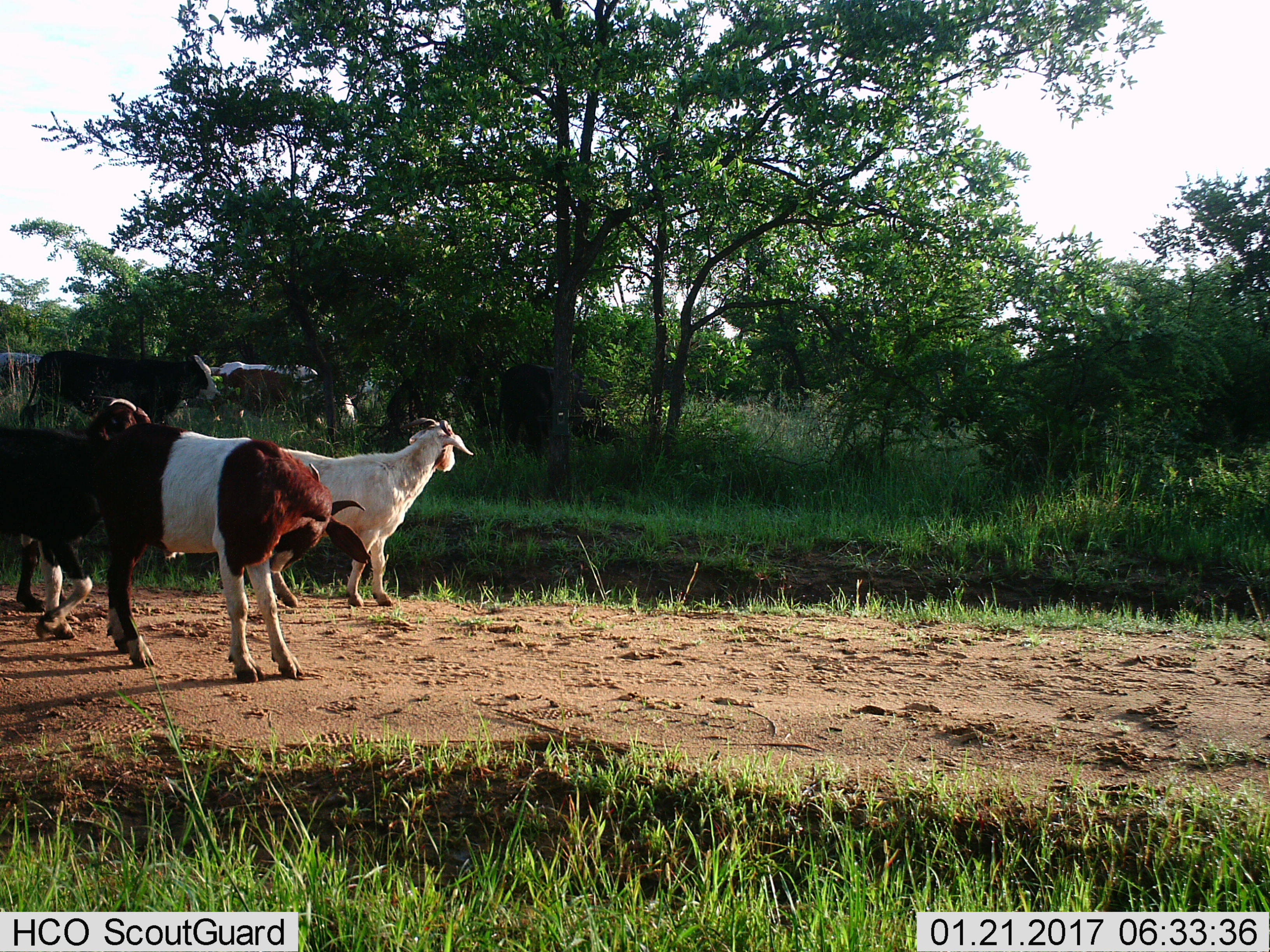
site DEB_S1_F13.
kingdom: Animalia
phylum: Chordata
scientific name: Vertebrata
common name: domestic animal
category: domesticanimal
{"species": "domesticanimal (domestic animal) (Vertebrata)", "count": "8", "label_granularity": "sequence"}